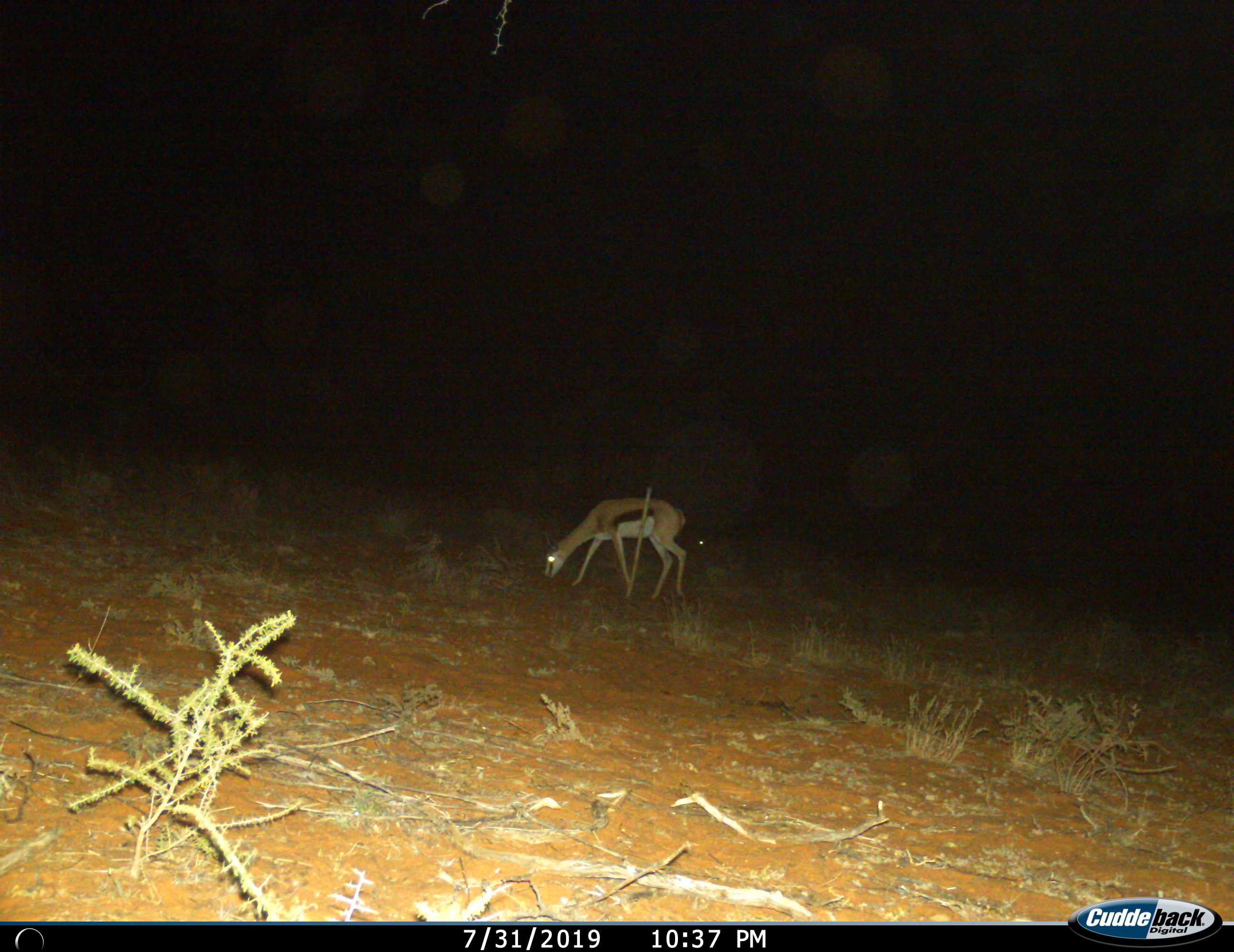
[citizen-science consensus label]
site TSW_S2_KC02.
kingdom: Animalia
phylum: Chordata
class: Mammalia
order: Artiodactyla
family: Bovidae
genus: Antidorcas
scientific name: Antidorcas marsupialis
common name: springbok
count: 1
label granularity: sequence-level